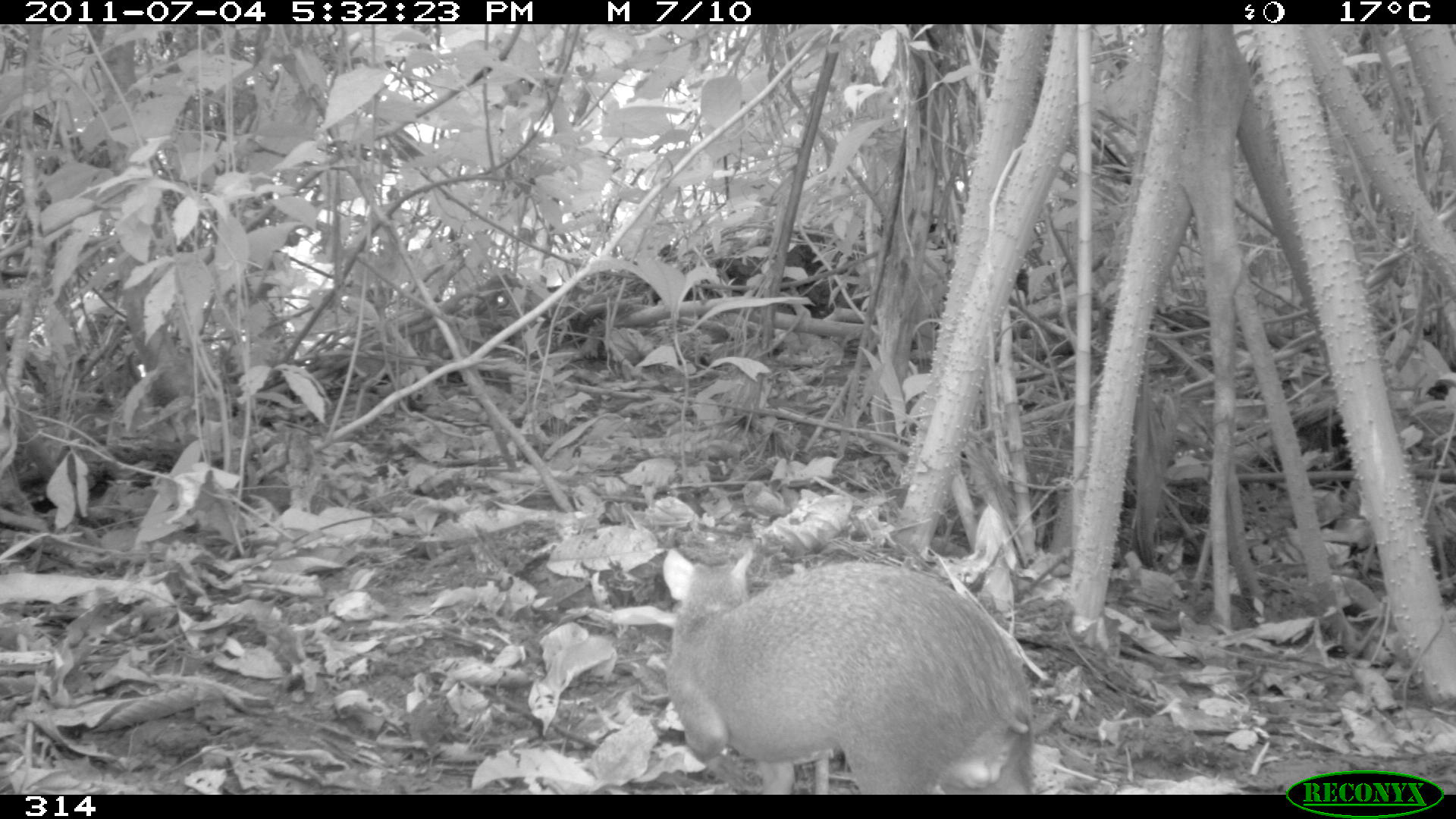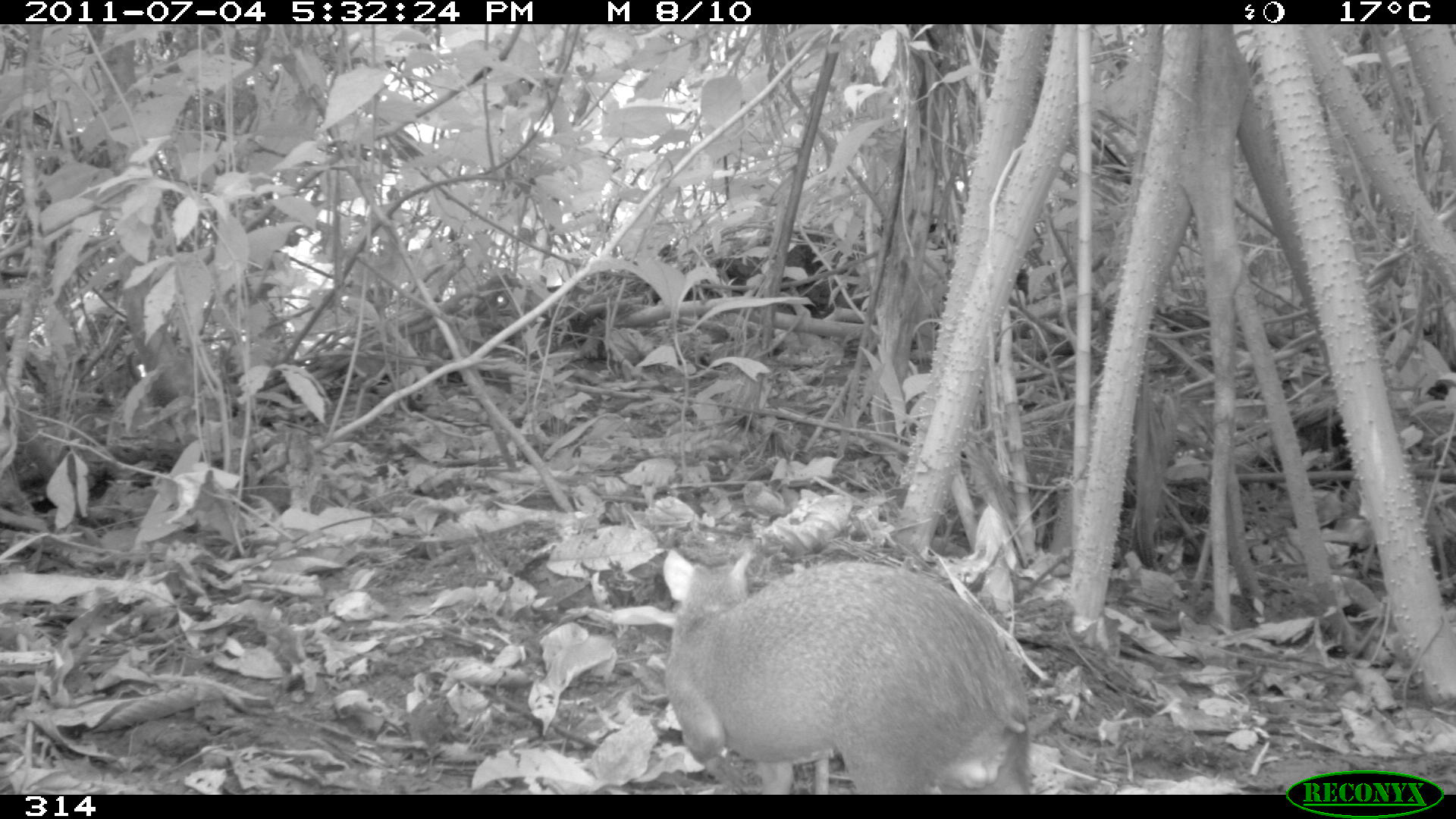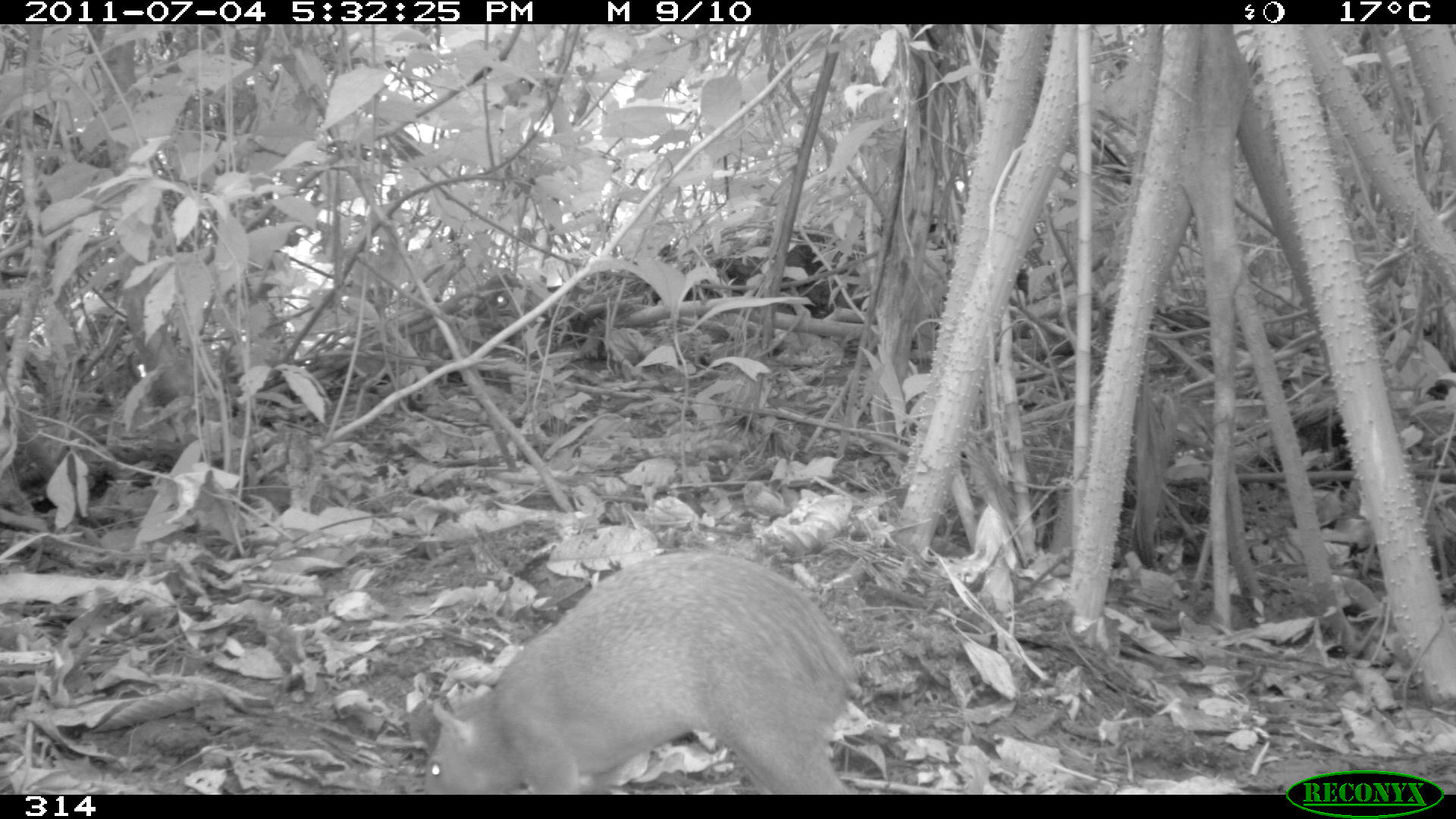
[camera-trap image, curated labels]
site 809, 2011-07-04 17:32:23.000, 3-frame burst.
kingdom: Animalia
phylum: Chordata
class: Mammalia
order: Rodentia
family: Dasyproctidae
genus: Dasyprocta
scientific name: Dasyprocta punctata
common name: central american agouti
Dasyprocta punctata (central american agouti).